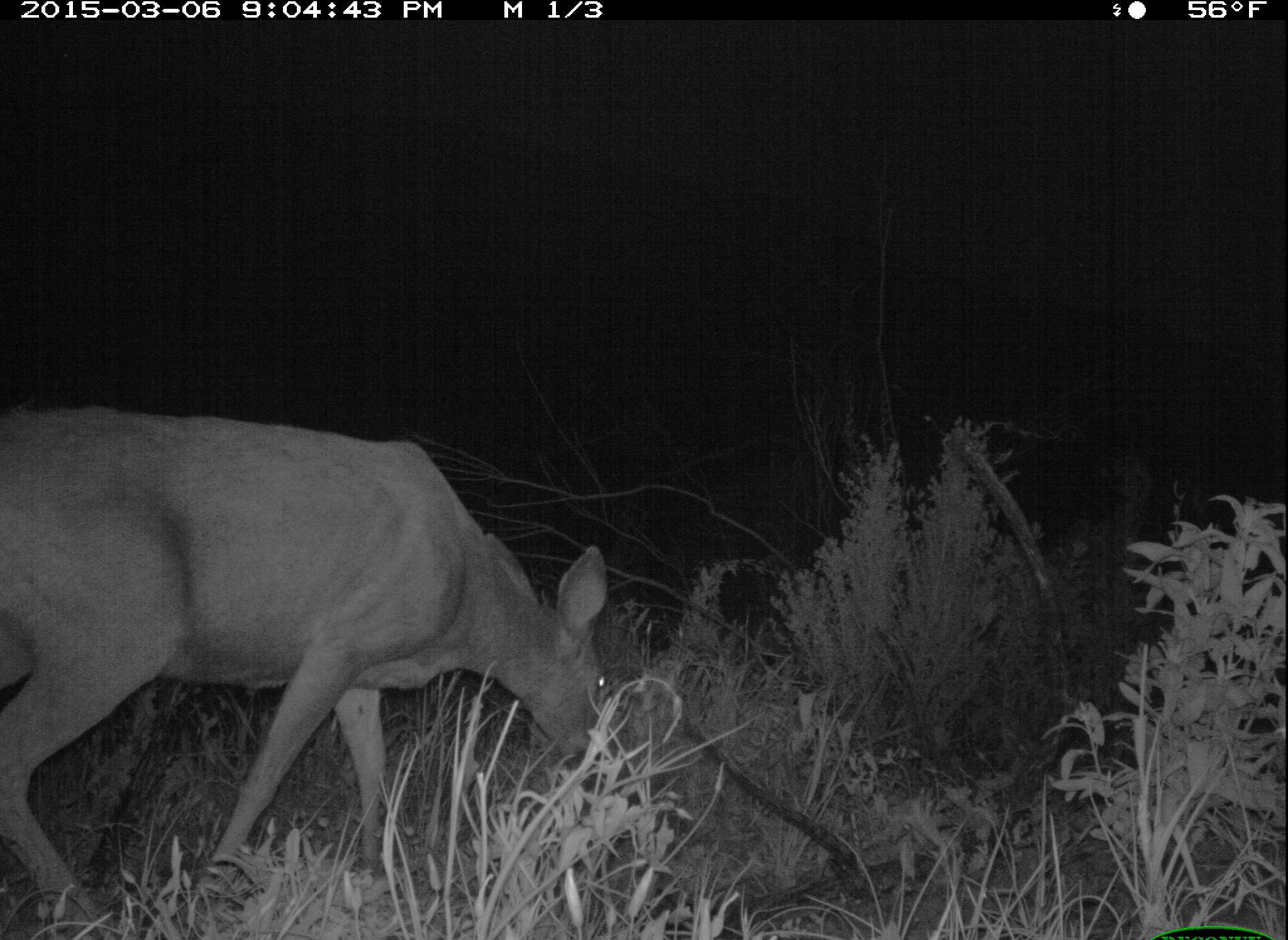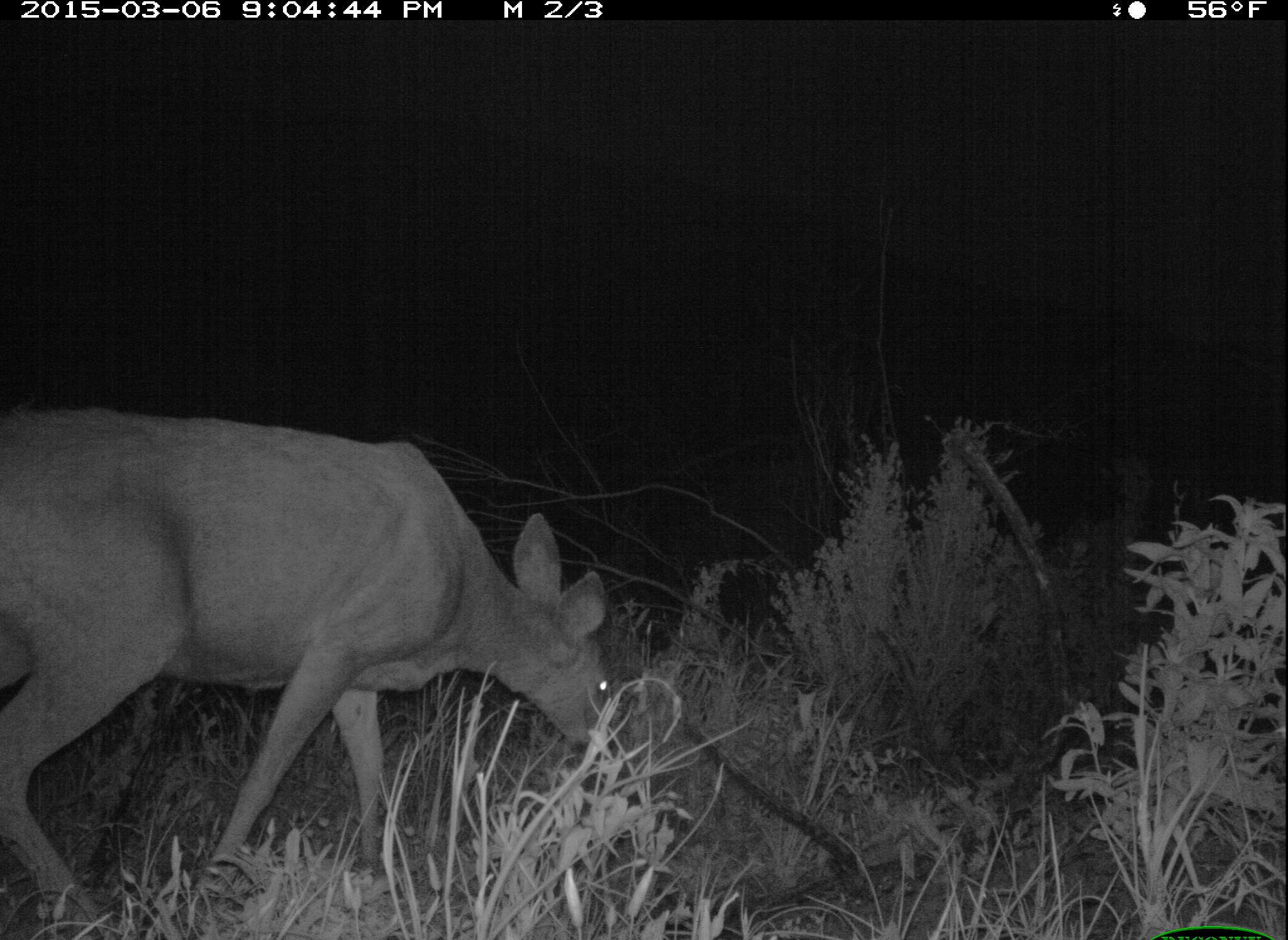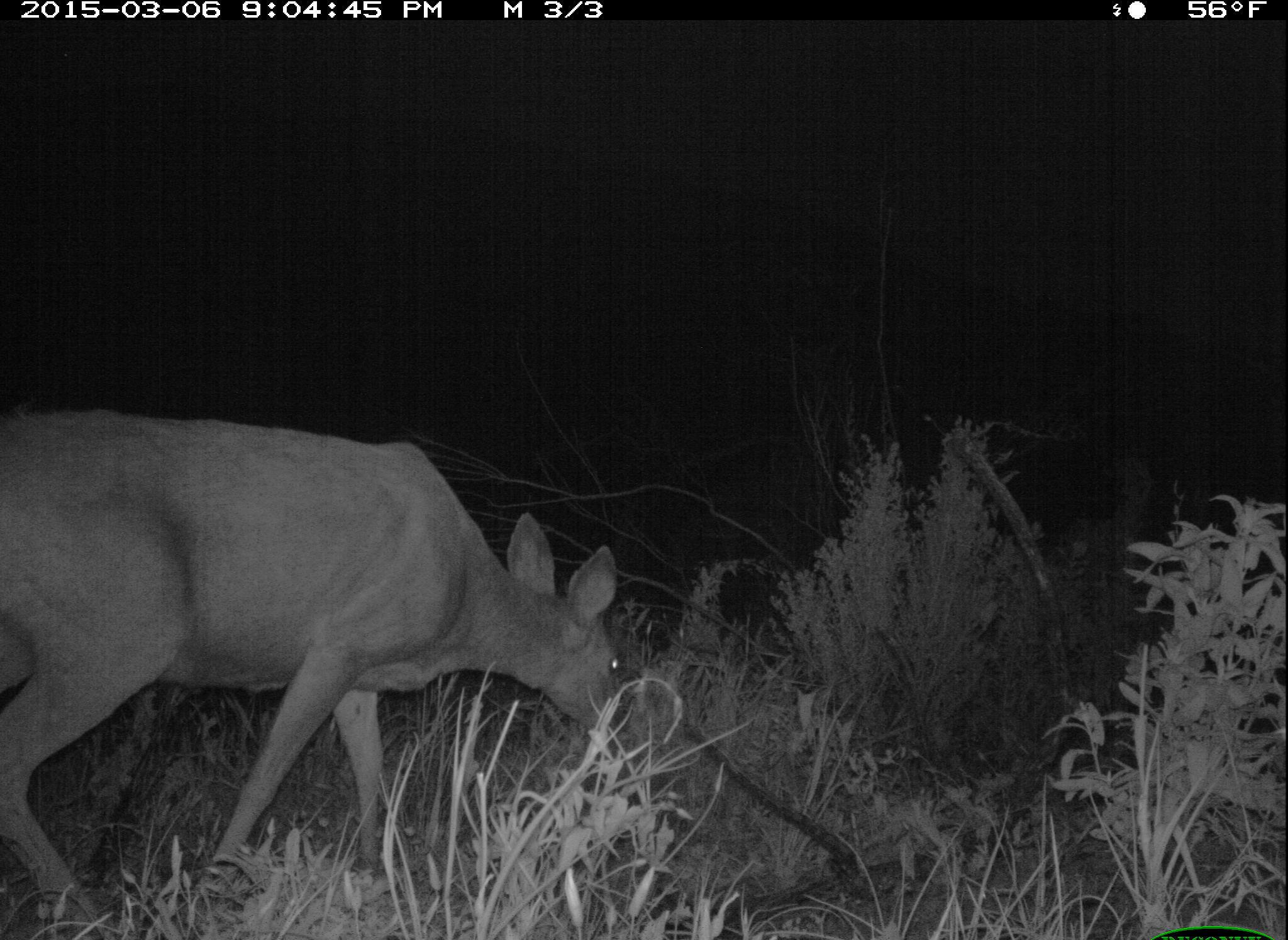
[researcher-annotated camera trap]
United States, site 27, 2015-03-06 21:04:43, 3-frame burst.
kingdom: Animalia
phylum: Chordata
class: Mammalia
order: Artiodactyla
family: Cervidae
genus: Odocoileus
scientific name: Odocoileus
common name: deer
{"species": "deer (Odocoileus)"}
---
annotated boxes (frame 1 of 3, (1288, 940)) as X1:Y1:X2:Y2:
deer: 1:401:613:940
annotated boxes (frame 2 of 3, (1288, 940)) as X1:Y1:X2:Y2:
deer: 0:404:620:932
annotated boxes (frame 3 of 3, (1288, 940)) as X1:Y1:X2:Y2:
deer: 0:404:626:940